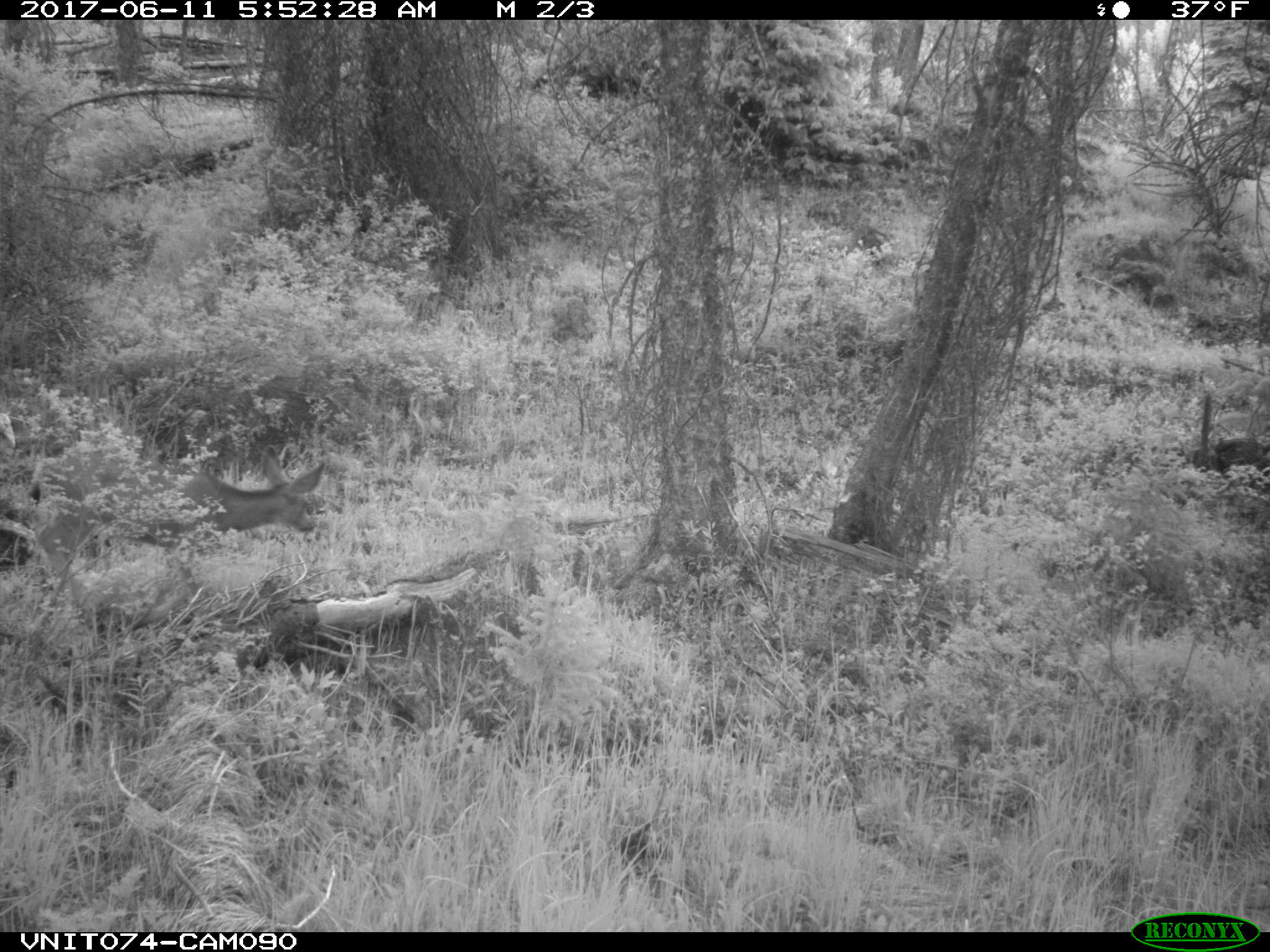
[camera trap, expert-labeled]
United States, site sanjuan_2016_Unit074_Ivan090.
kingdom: Animalia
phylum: Chordata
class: Mammalia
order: Artiodactyla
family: Cervidae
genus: Odocoileus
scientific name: Odocoileus hemionus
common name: mule deer